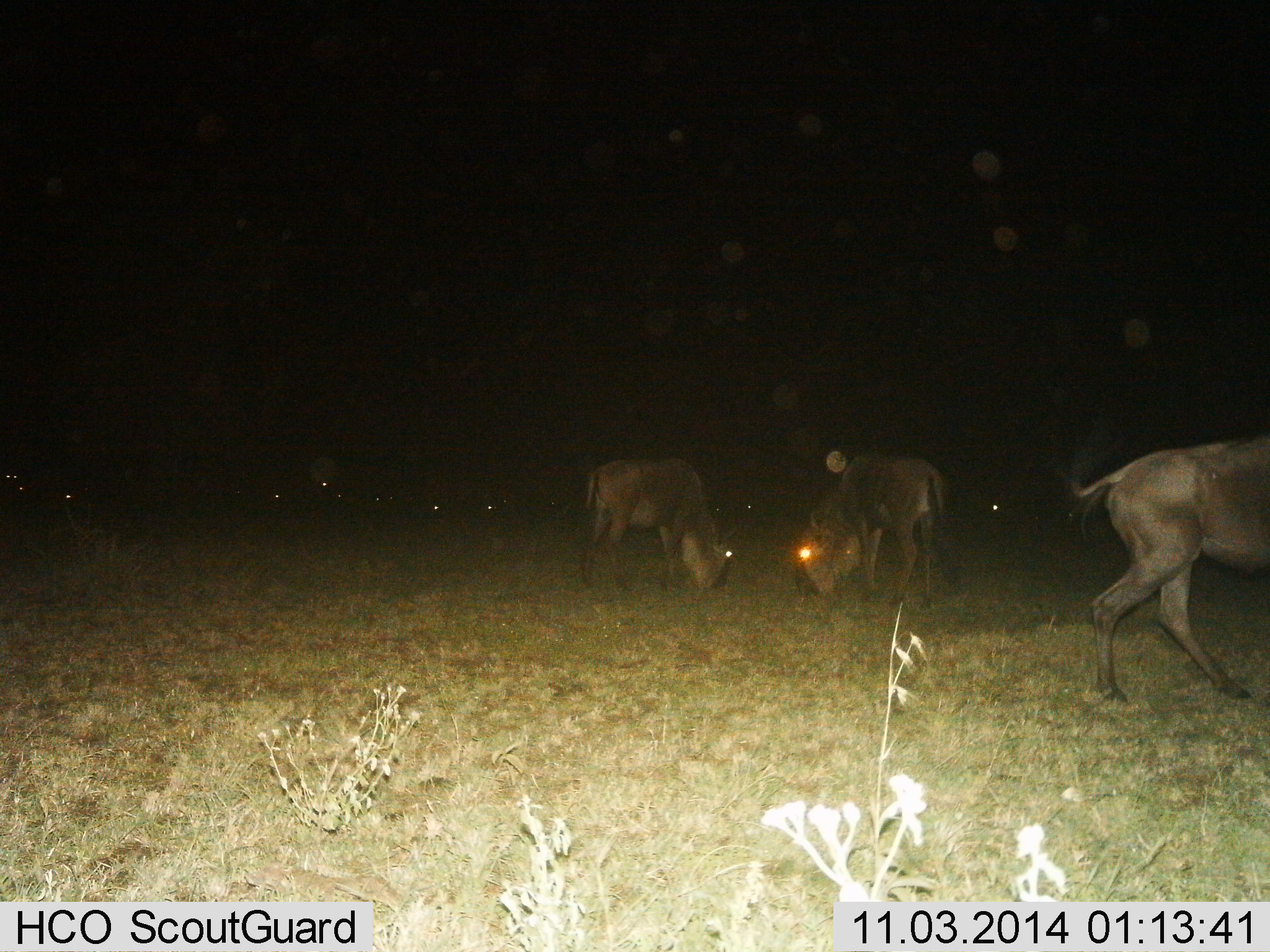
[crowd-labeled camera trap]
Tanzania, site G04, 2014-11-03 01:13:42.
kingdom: Animalia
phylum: Chordata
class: Mammalia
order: Artiodactyla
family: Bovidae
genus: Connochaetes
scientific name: Connochaetes taurinus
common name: blue wildebeest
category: wildebeest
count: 11-50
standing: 60%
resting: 0%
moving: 60%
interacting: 10%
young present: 0%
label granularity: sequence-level